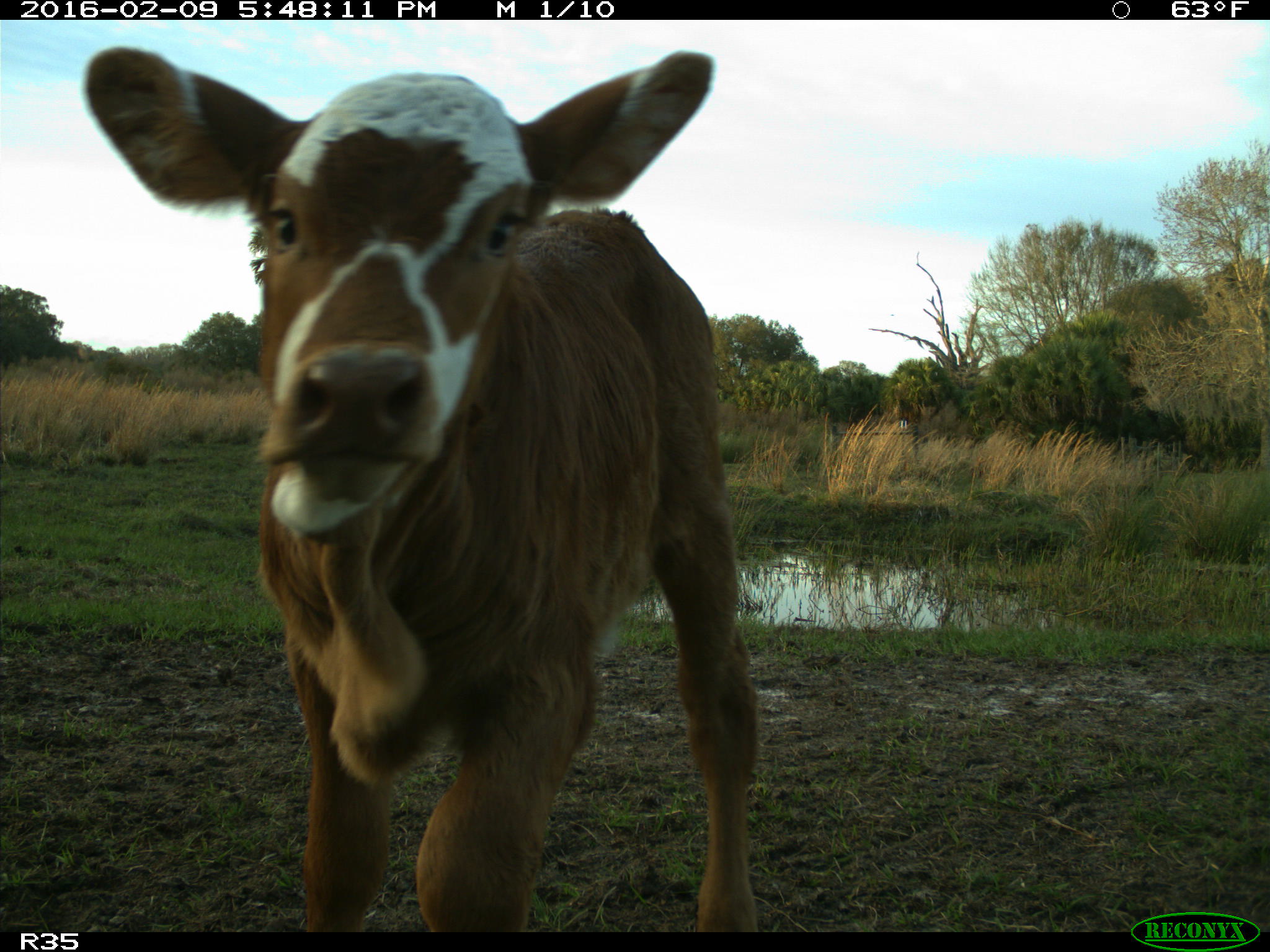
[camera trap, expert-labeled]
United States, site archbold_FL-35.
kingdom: Animalia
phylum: Chordata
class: Mammalia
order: Artiodactyla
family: Bovidae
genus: Bos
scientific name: Bos taurus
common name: domestic cow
Bos taurus (domestic cow).